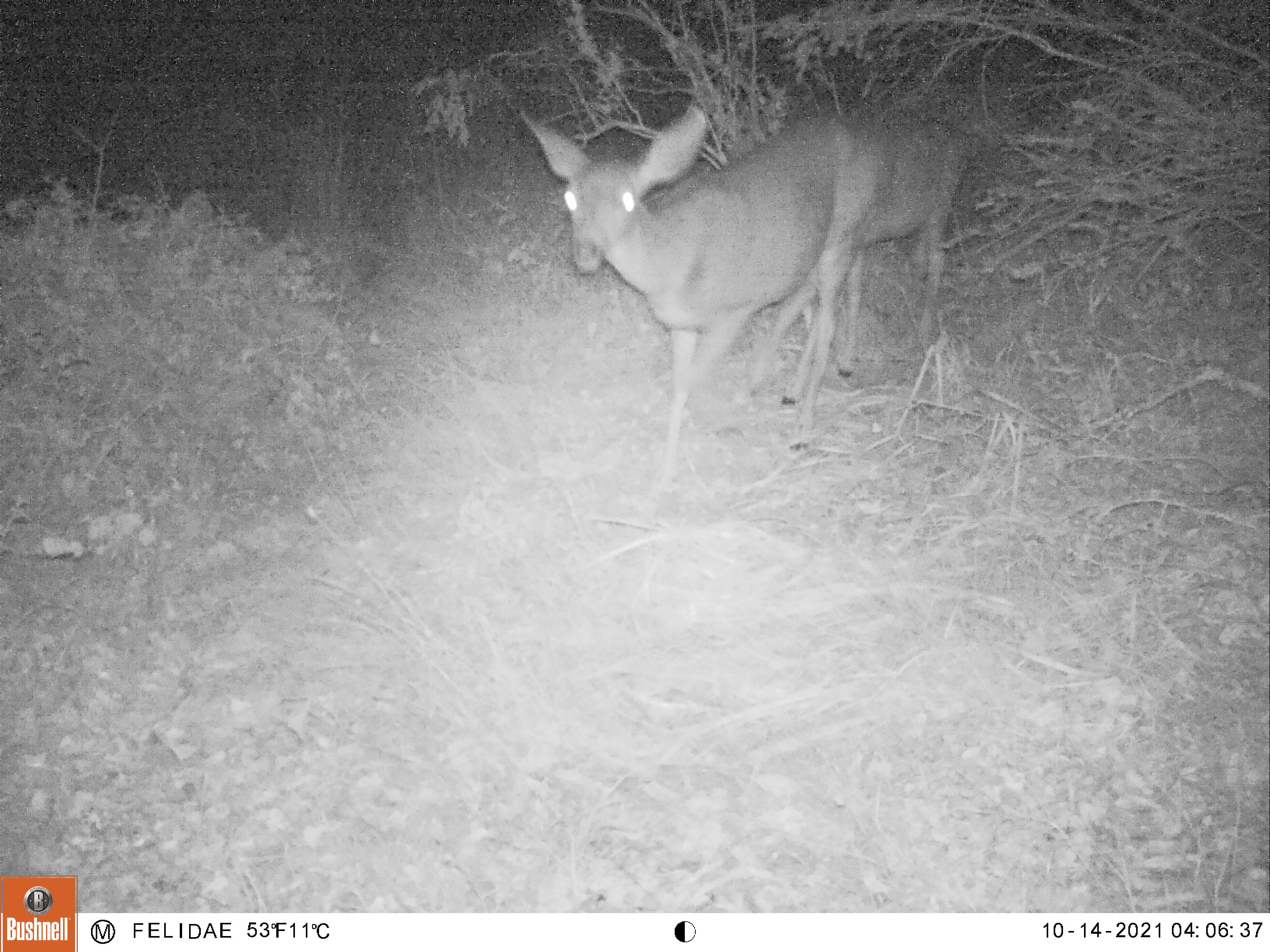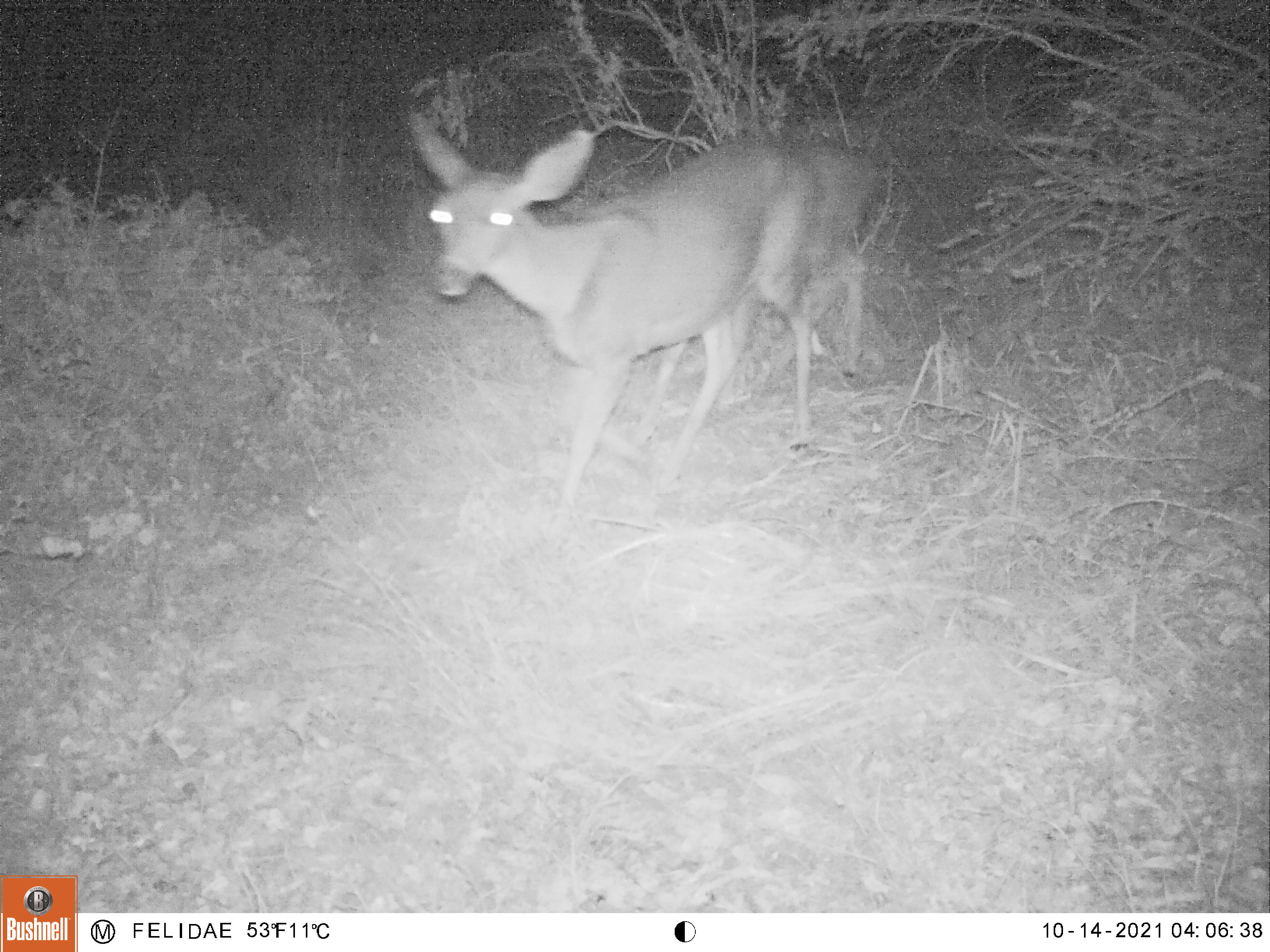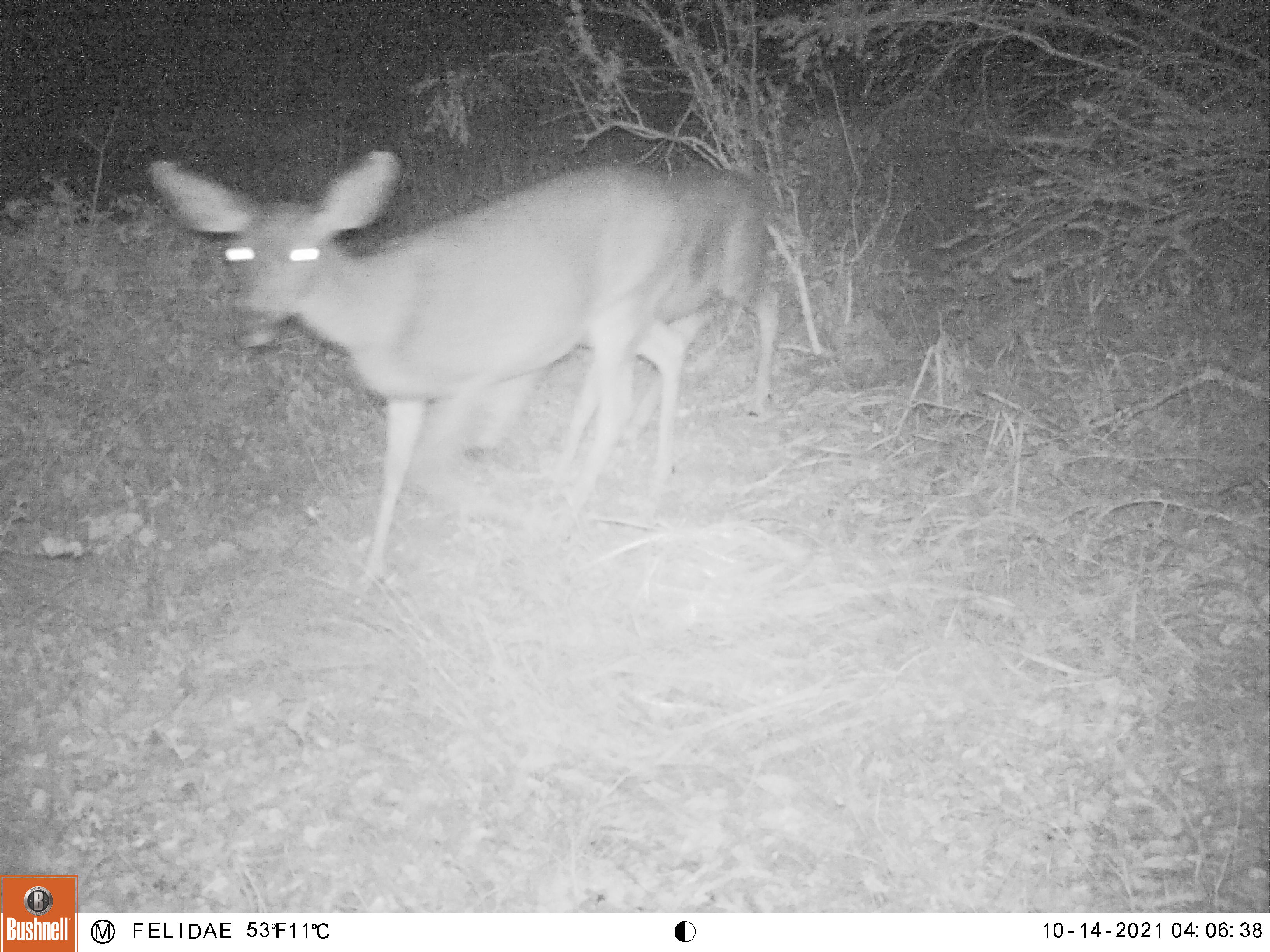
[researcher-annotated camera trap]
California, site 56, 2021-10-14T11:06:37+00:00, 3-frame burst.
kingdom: Animalia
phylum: Chordata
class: Mammalia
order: Artiodactyla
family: Cervidae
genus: Odocoileus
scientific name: Odocoileus hemionus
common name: mule deer